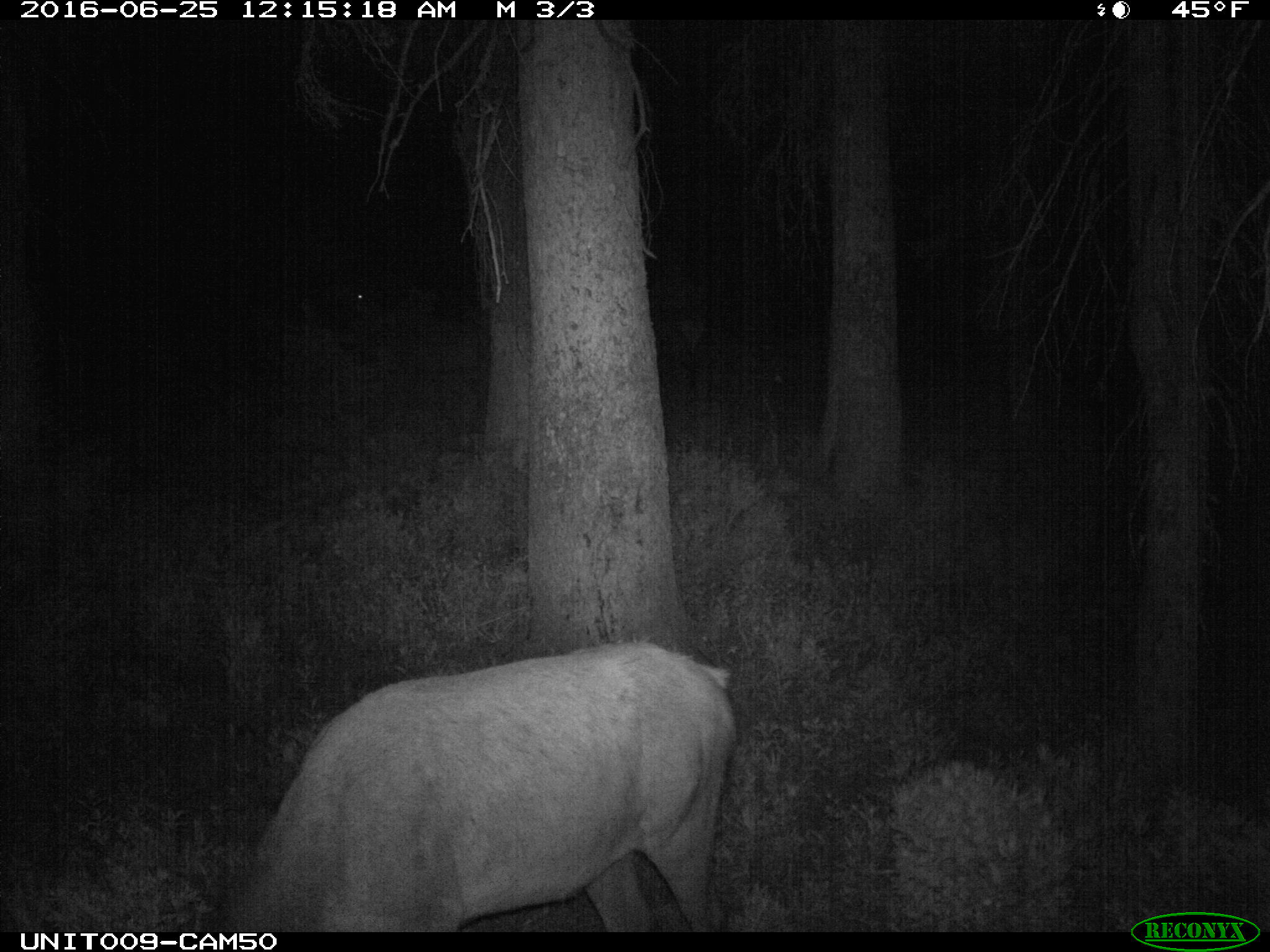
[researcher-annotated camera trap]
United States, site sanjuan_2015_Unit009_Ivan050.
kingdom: Animalia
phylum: Chordata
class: Mammalia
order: Artiodactyla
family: Cervidae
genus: Cervus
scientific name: Cervus elaphus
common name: red deer